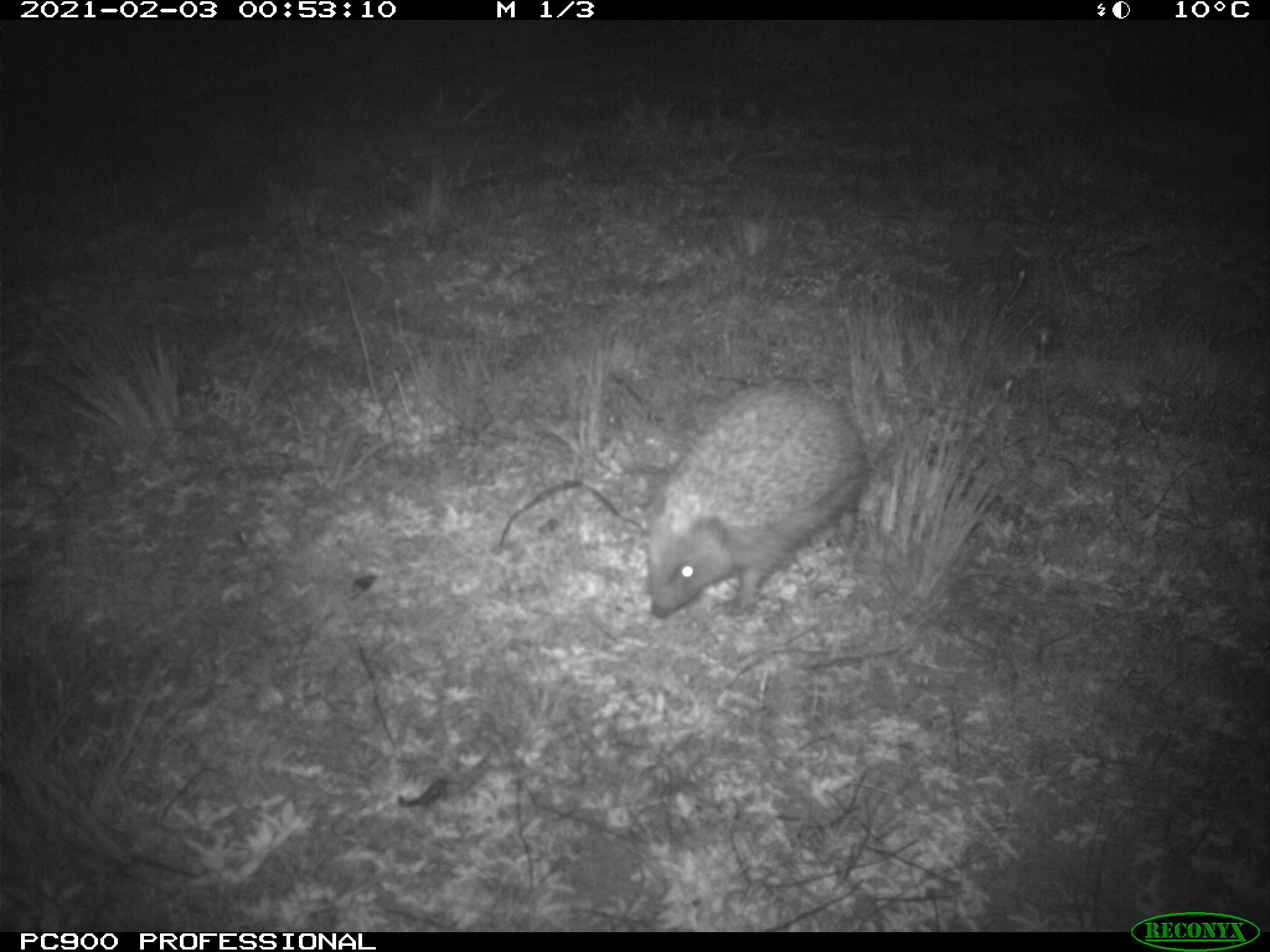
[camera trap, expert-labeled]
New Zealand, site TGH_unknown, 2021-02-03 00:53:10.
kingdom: Animalia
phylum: Chordata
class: Mammalia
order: Eulipotyphla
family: Erinaceidae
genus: Erinaceus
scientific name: Erinaceus europaeus europaeus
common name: european hedgehog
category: hedgehog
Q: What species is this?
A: Hedgehog (european hedgehog) (Erinaceus europaeus europaeus).